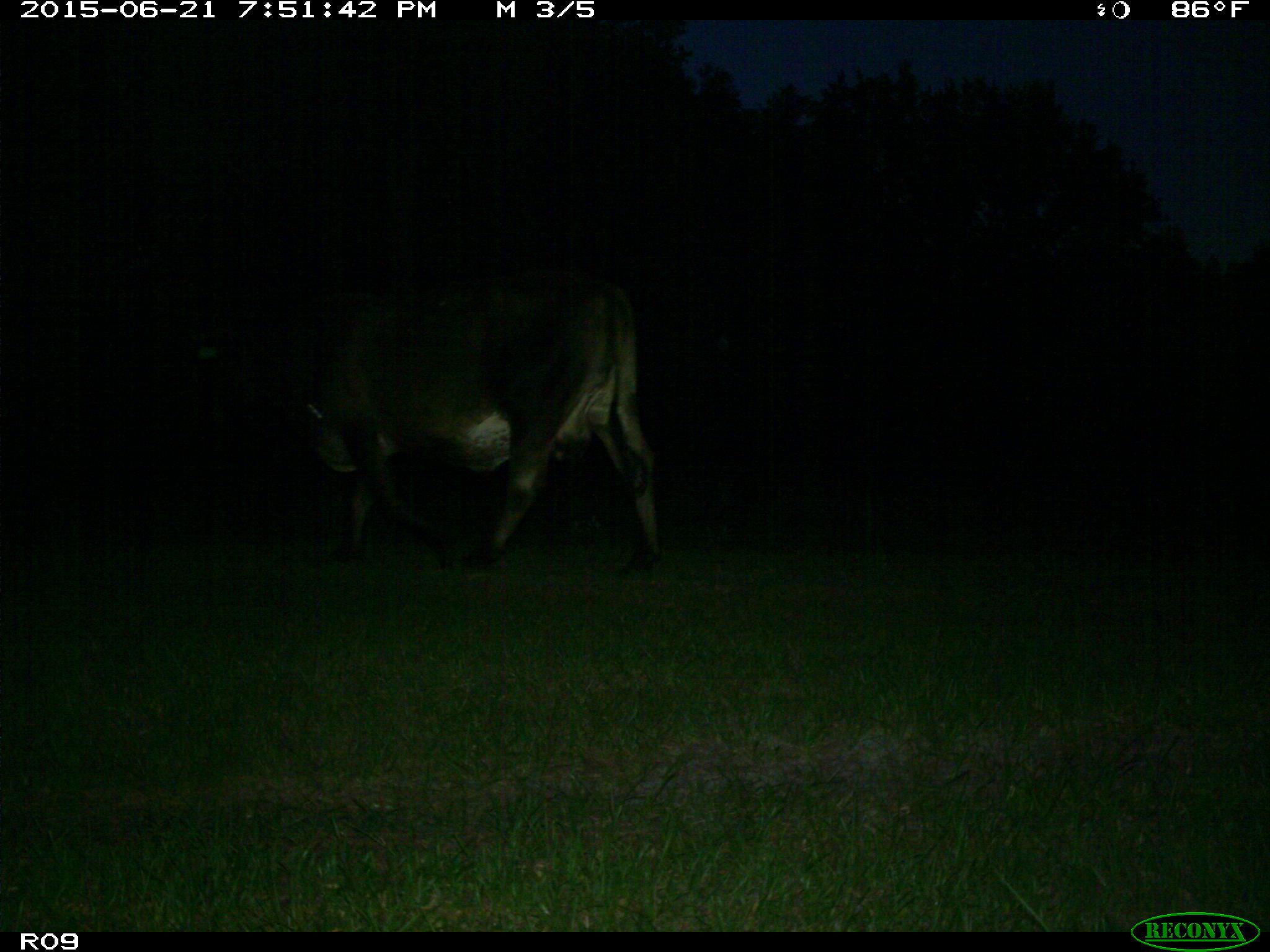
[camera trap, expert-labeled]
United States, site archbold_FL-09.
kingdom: Animalia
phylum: Chordata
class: Mammalia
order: Artiodactyla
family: Bovidae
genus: Bos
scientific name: Bos taurus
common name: domestic cow